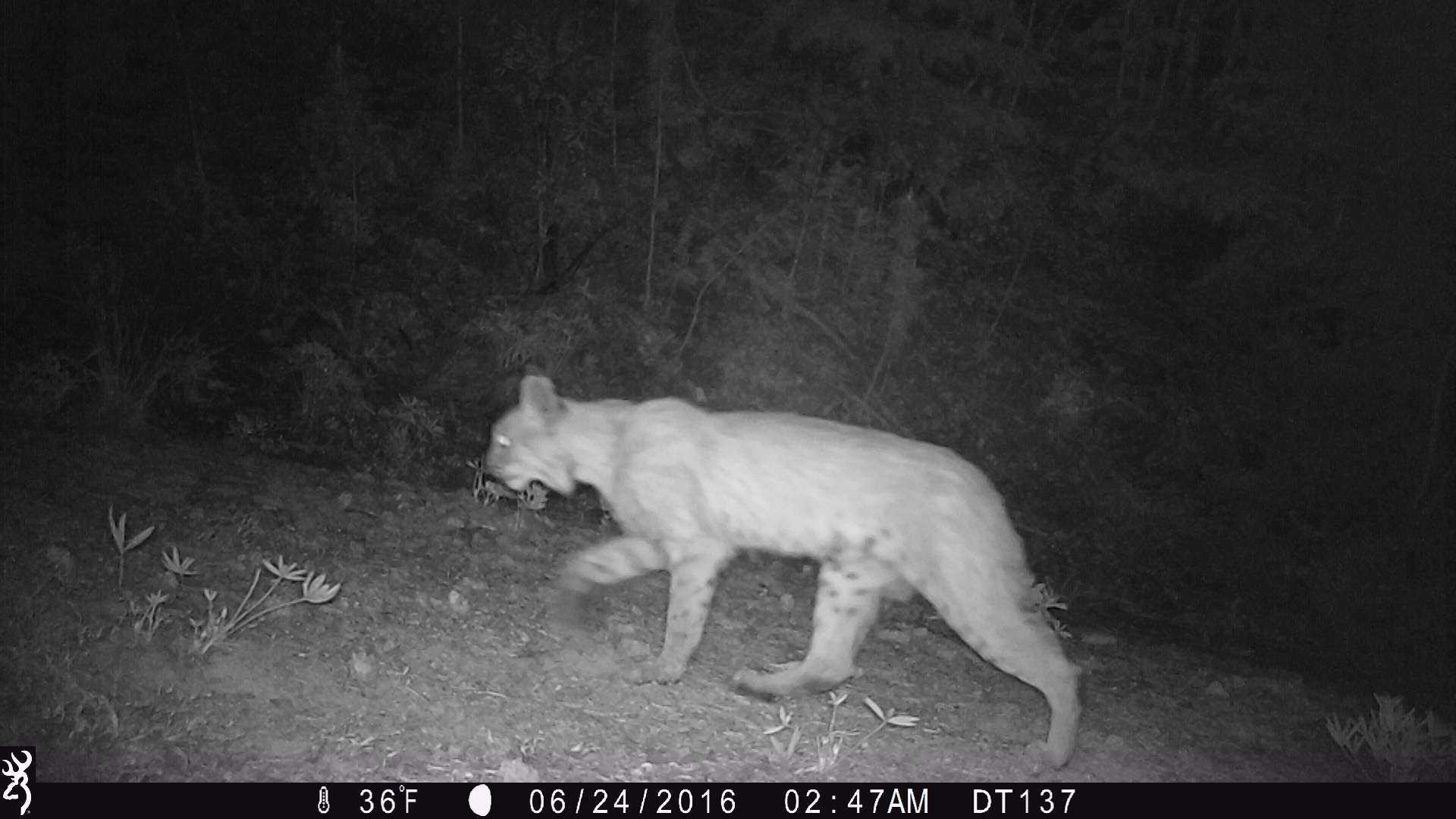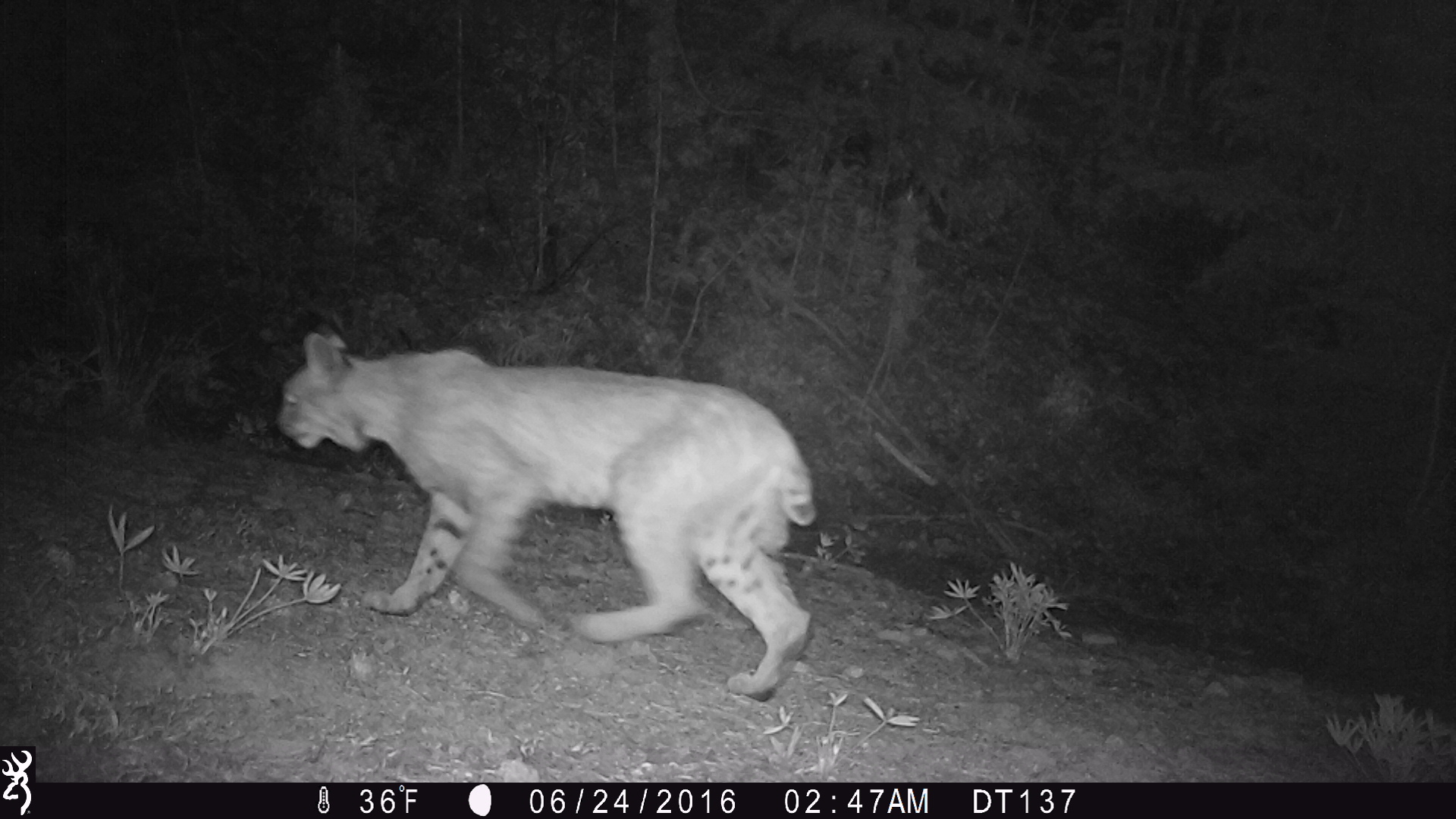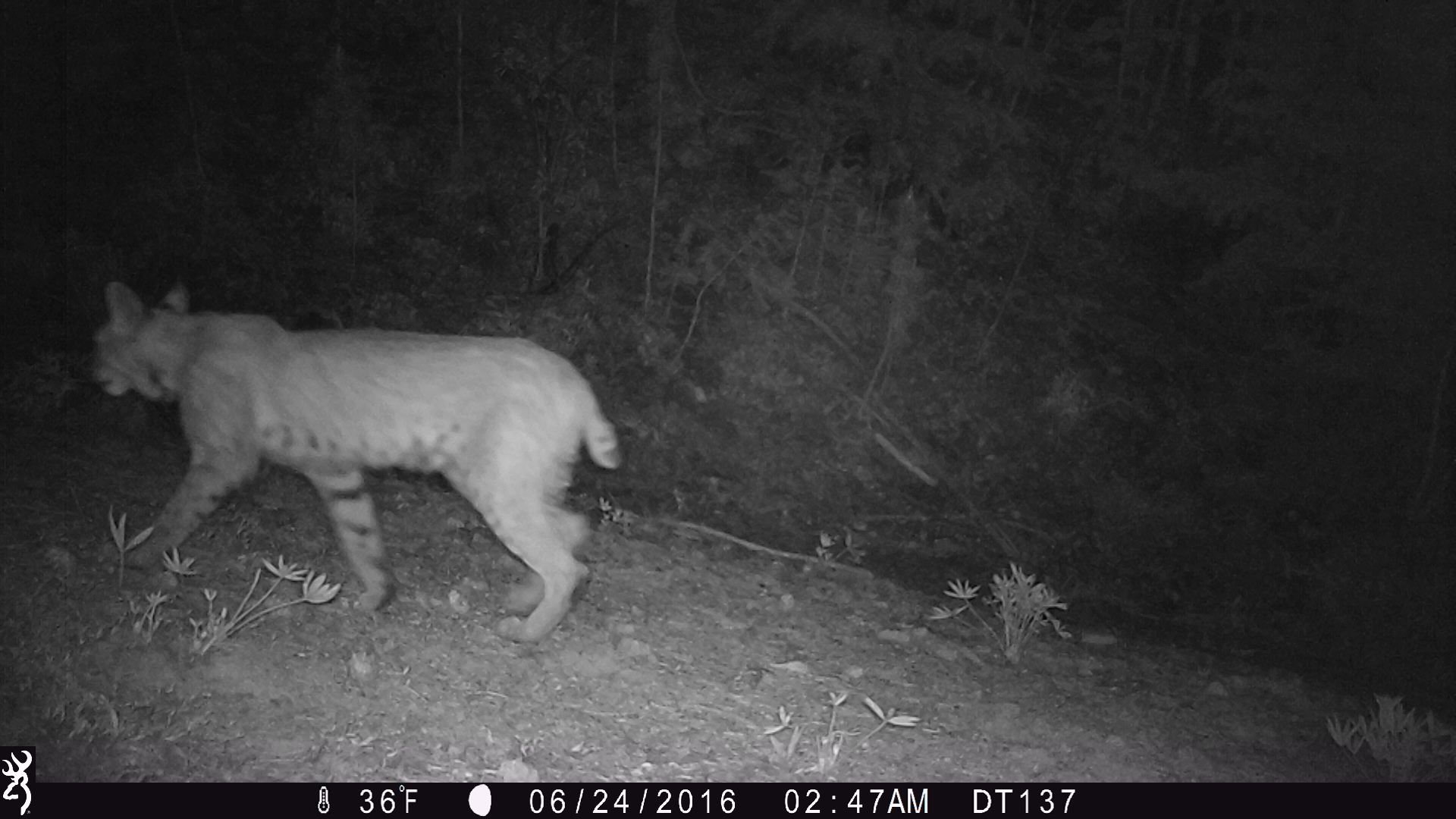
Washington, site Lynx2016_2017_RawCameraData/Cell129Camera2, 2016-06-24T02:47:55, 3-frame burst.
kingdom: Animalia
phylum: Chordata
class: Mammalia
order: Carnivora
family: Felidae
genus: Lynx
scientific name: Lynx rufus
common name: bobcat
Lynx rufus (bobcat). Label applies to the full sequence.